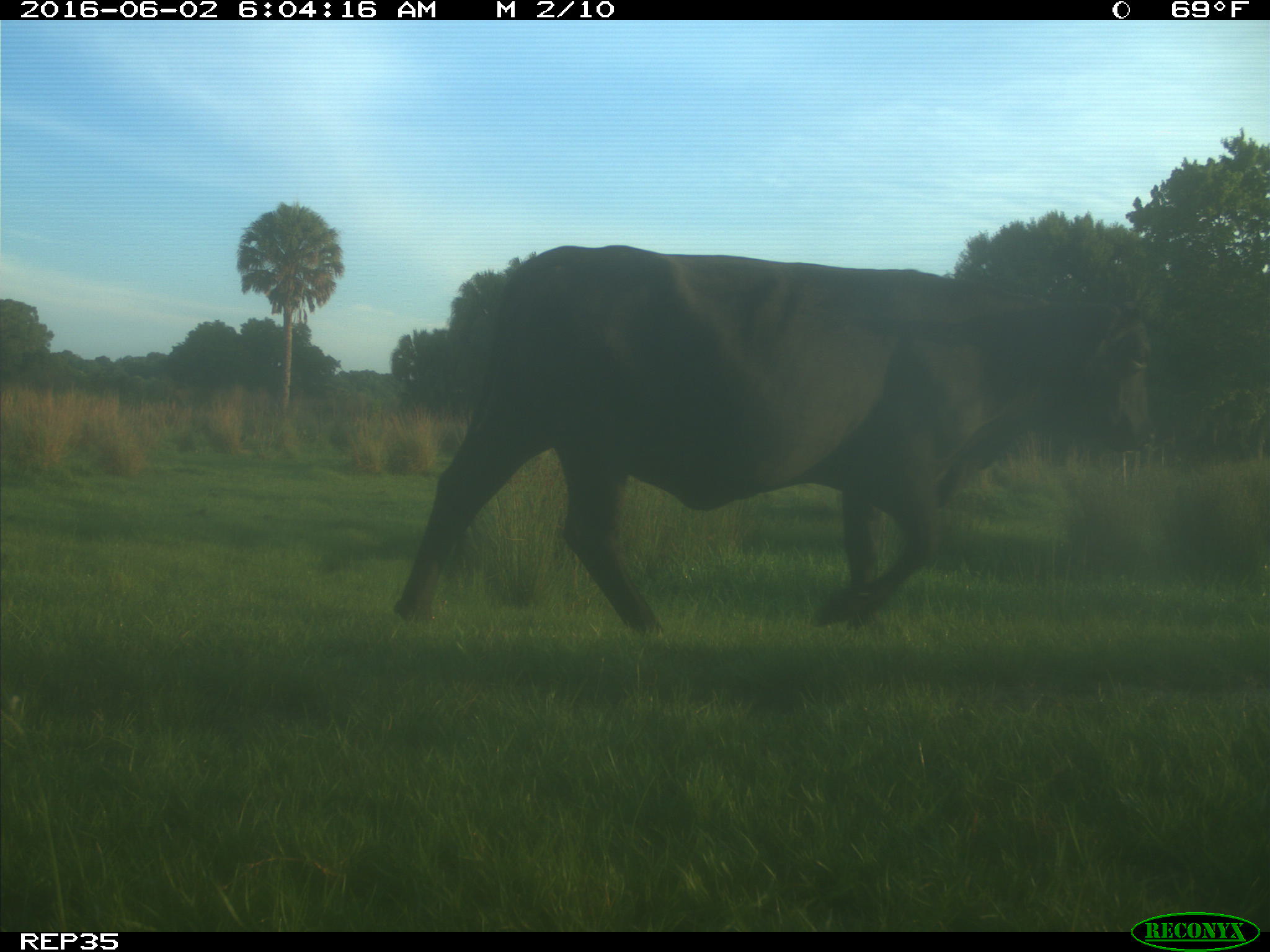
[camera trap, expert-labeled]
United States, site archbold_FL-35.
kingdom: Animalia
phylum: Chordata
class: Mammalia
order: Artiodactyla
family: Bovidae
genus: Bos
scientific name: Bos taurus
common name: domestic cow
Bos taurus (domestic cow).